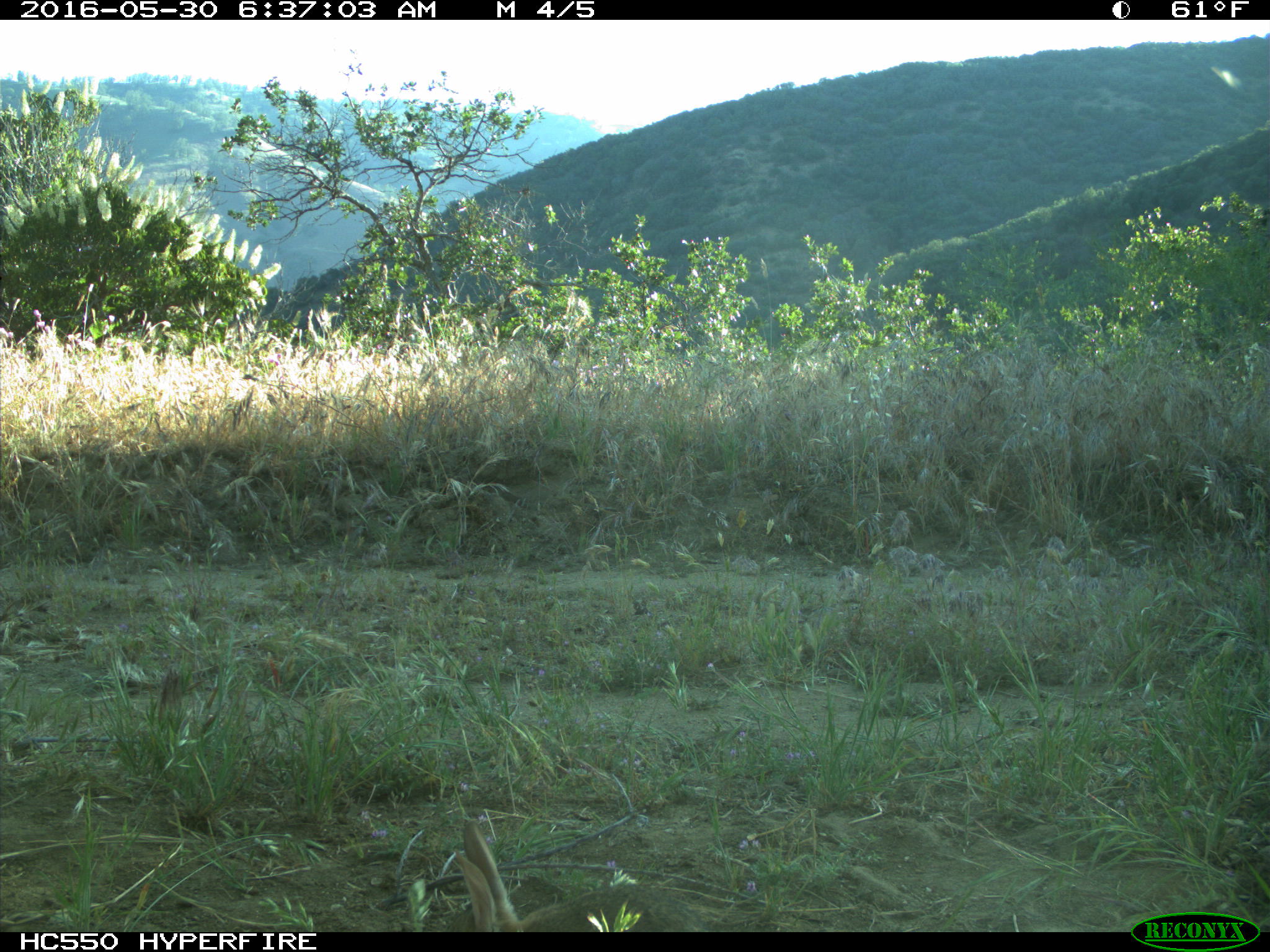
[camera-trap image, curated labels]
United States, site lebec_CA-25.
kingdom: Animalia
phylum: Chordata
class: Mammalia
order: Lagomorpha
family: Leporidae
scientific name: Leporidae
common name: rabbits and hares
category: unidentified rabbit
Unidentified rabbit (rabbits and hares) (Leporidae).